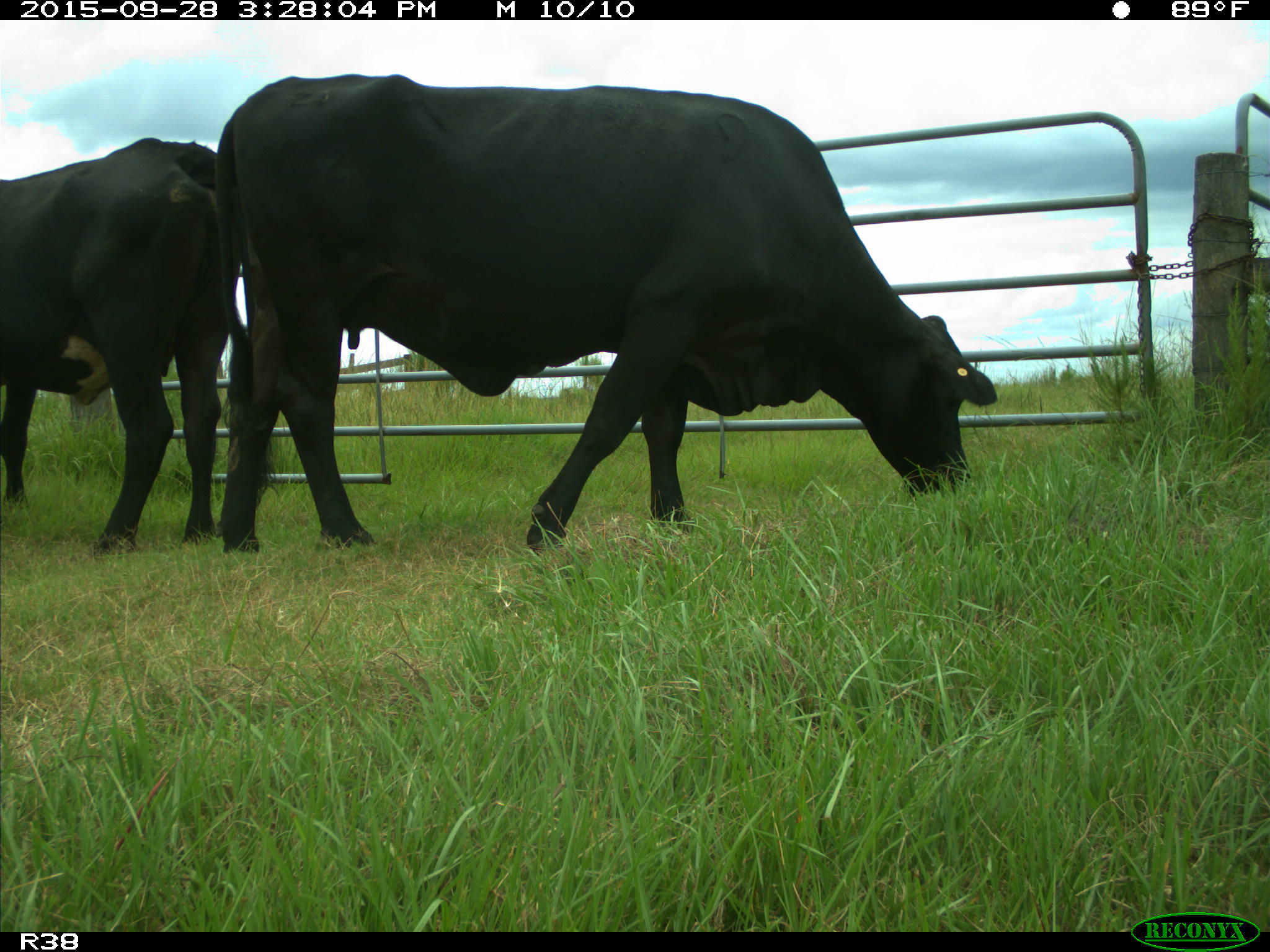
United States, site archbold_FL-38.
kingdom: Animalia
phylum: Chordata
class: Mammalia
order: Artiodactyla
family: Bovidae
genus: Bos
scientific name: Bos taurus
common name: domestic cow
Bos taurus (domestic cow).